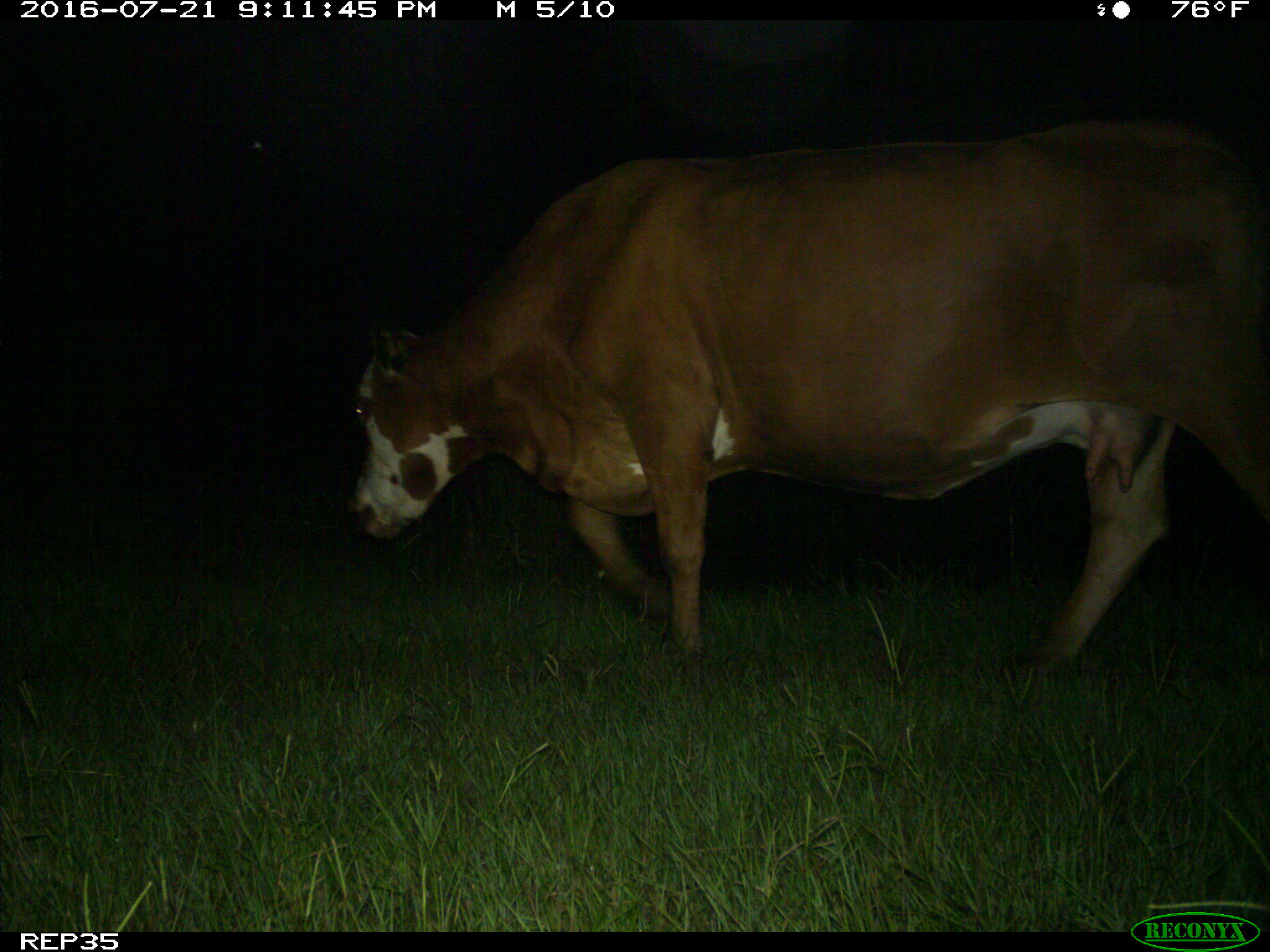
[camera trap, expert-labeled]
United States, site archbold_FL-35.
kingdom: Animalia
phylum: Chordata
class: Mammalia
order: Artiodactyla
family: Bovidae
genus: Bos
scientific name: Bos taurus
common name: domestic cow